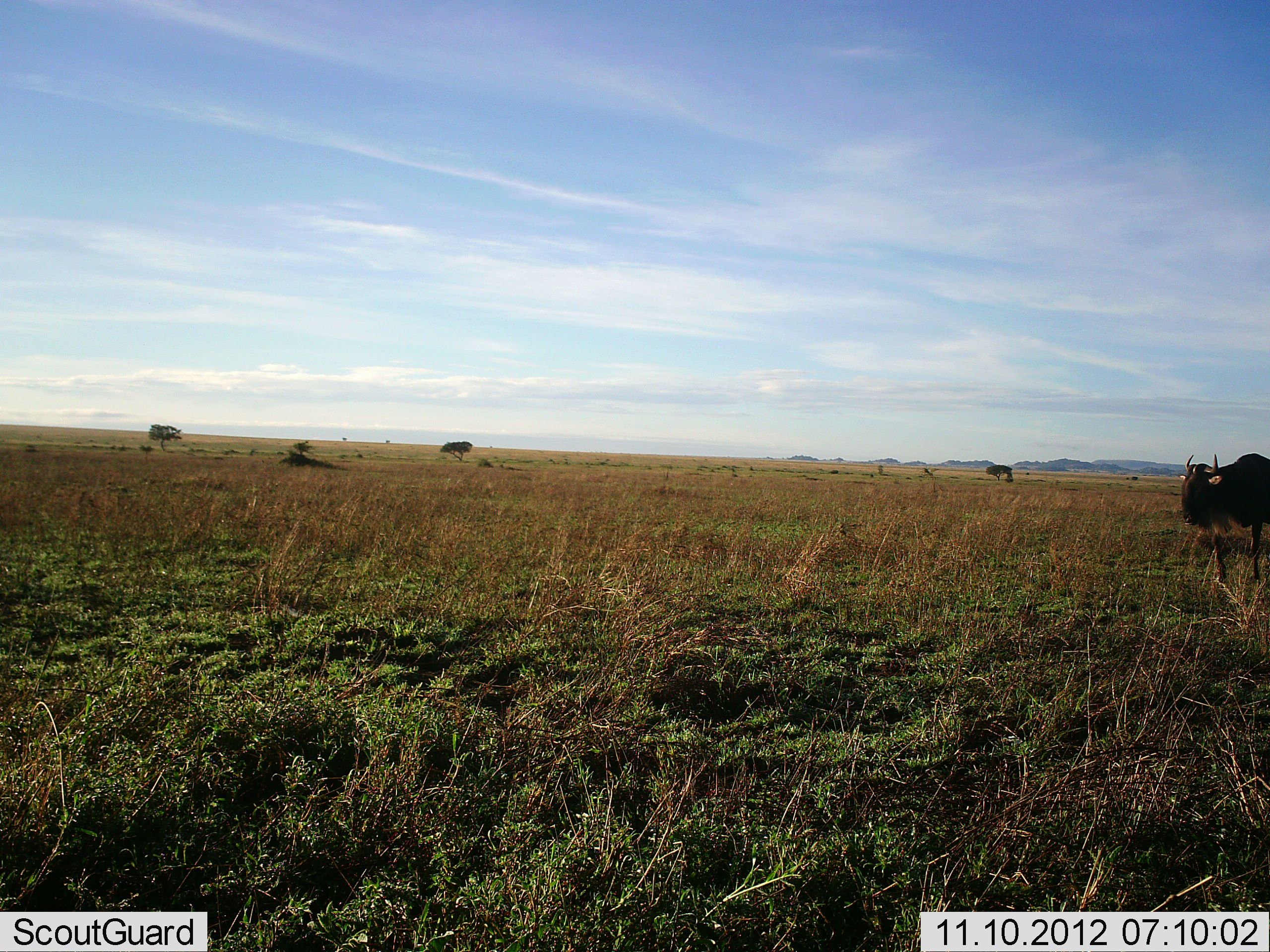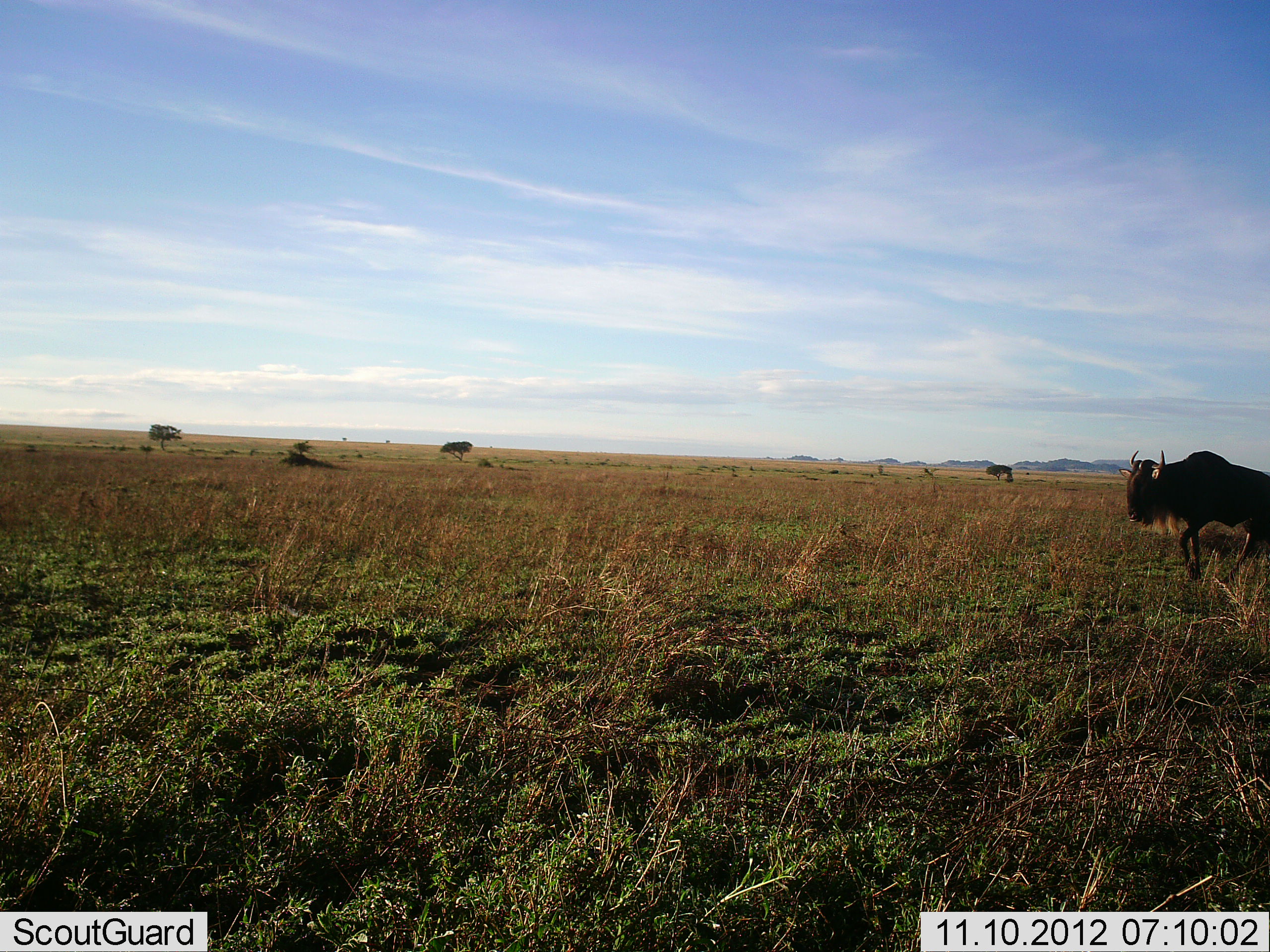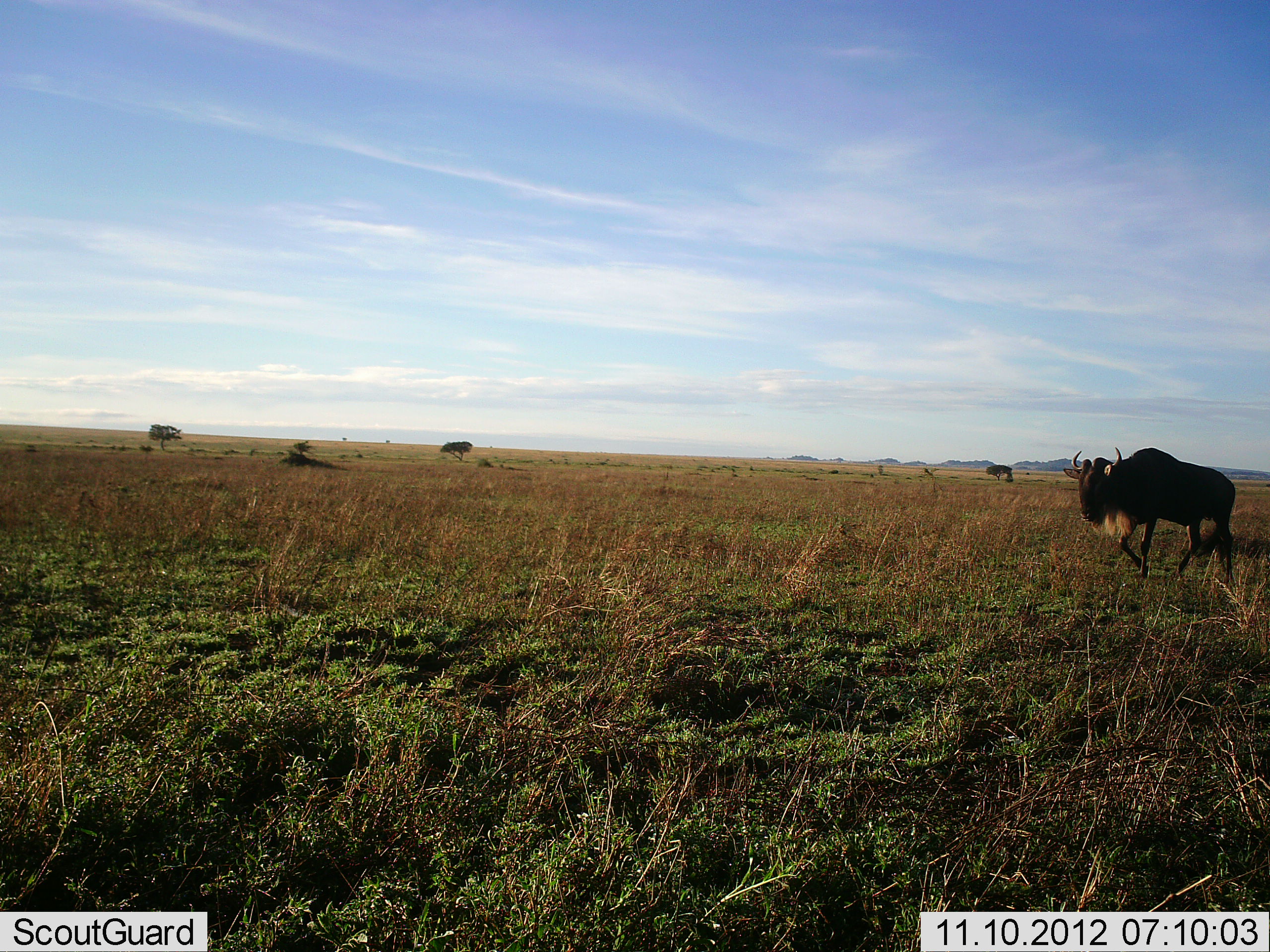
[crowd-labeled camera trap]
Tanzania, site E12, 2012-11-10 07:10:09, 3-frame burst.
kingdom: Animalia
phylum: Chordata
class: Mammalia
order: Artiodactyla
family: Bovidae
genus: Connochaetes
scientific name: Connochaetes taurinus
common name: blue wildebeest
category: wildebeest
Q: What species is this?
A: Wildebeest (blue wildebeest) (Connochaetes taurinus).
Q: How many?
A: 1.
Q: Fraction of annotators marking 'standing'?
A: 0%.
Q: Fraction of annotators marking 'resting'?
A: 0%.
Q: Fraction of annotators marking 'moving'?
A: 100%.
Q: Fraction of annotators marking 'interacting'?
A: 0%.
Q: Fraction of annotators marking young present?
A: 0%.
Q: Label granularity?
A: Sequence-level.